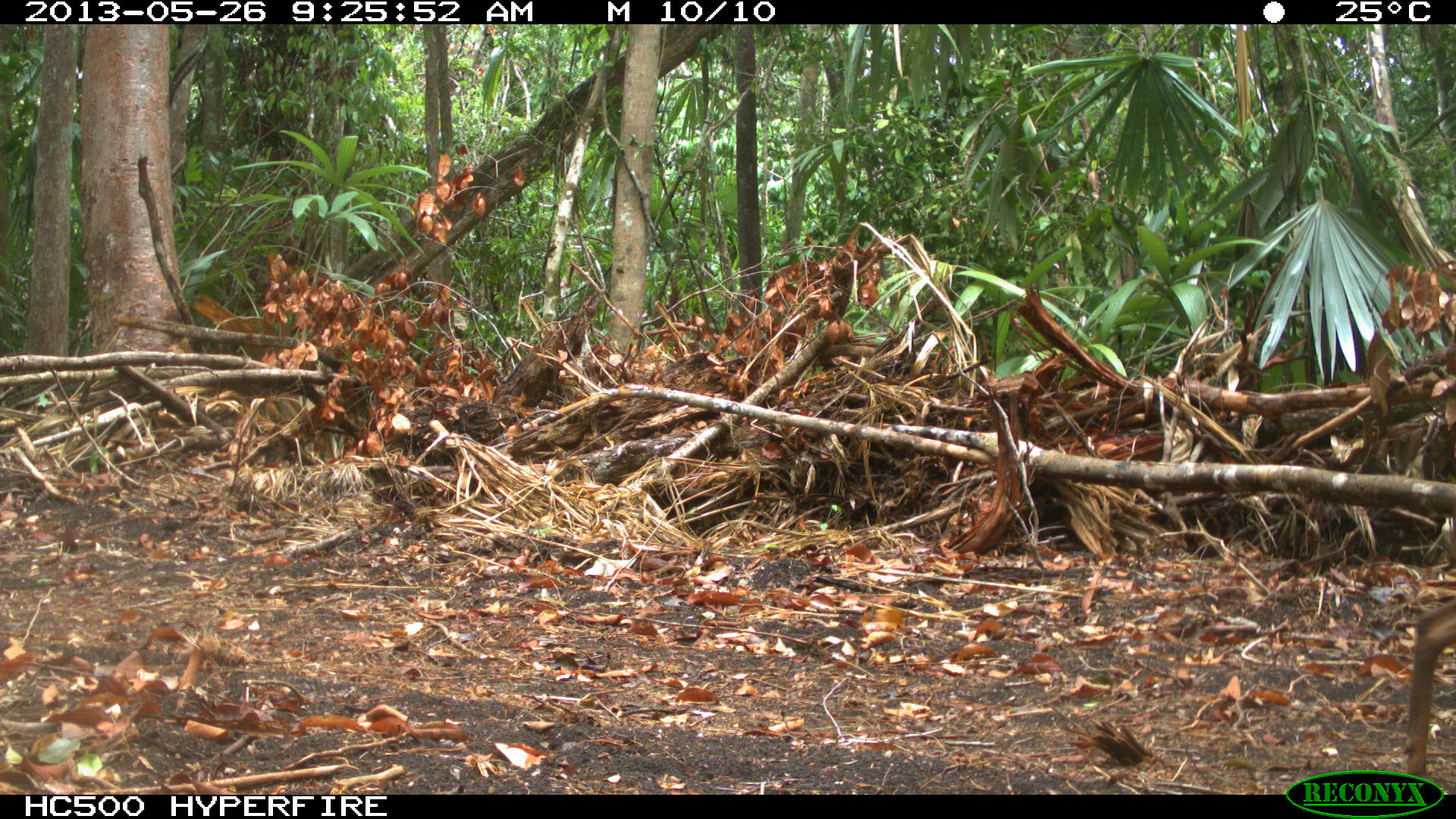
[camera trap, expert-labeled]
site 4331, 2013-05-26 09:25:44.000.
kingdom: Animalia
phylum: Chordata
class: Mammalia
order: Artiodactyla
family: Cervidae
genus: Mazama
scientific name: Mazama temama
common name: central american red brocket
Mazama temama (central american red brocket), count 1, sex male.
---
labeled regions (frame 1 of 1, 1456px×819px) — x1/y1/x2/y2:
mazama temama: 1401/596/1456/776